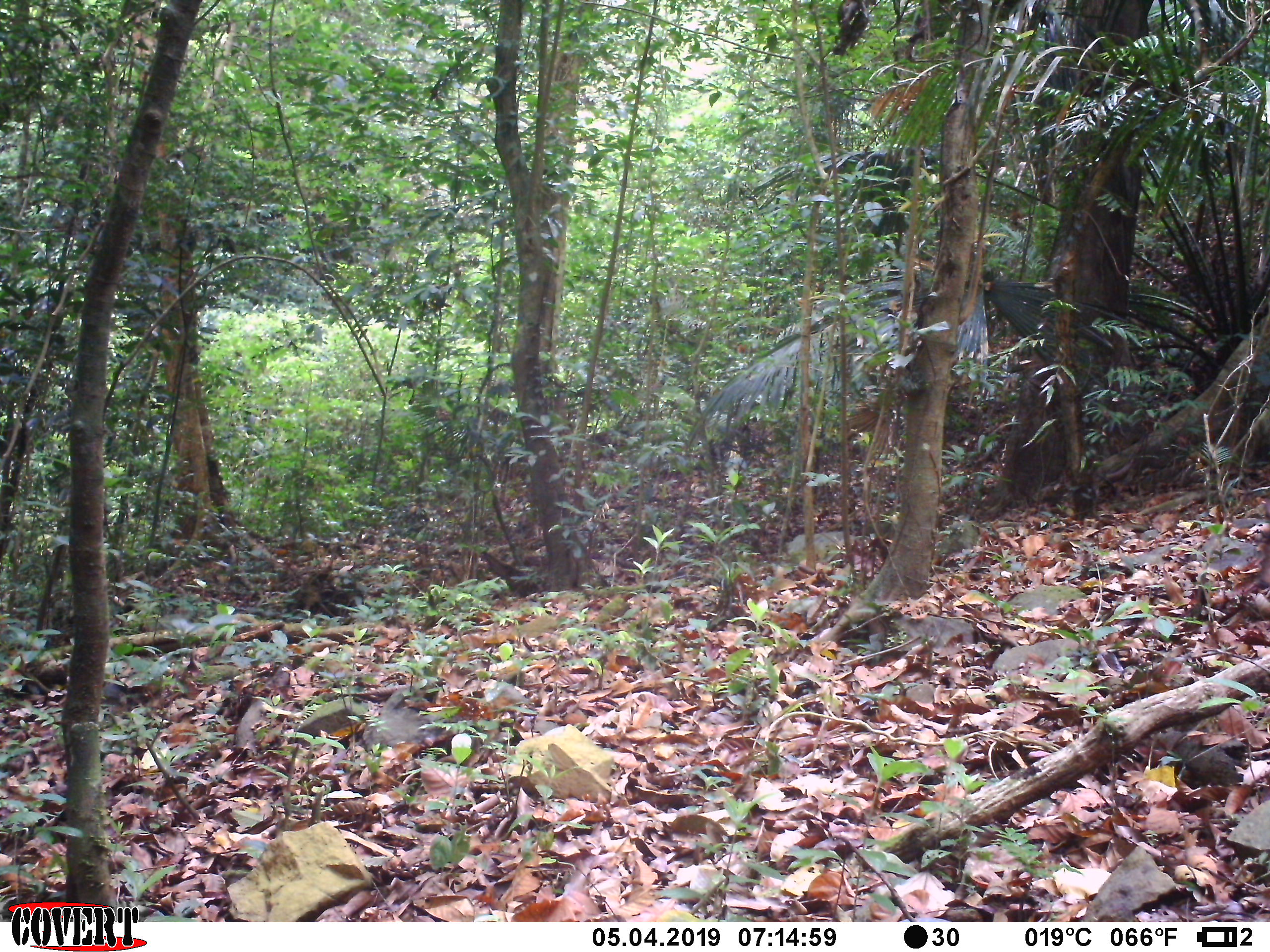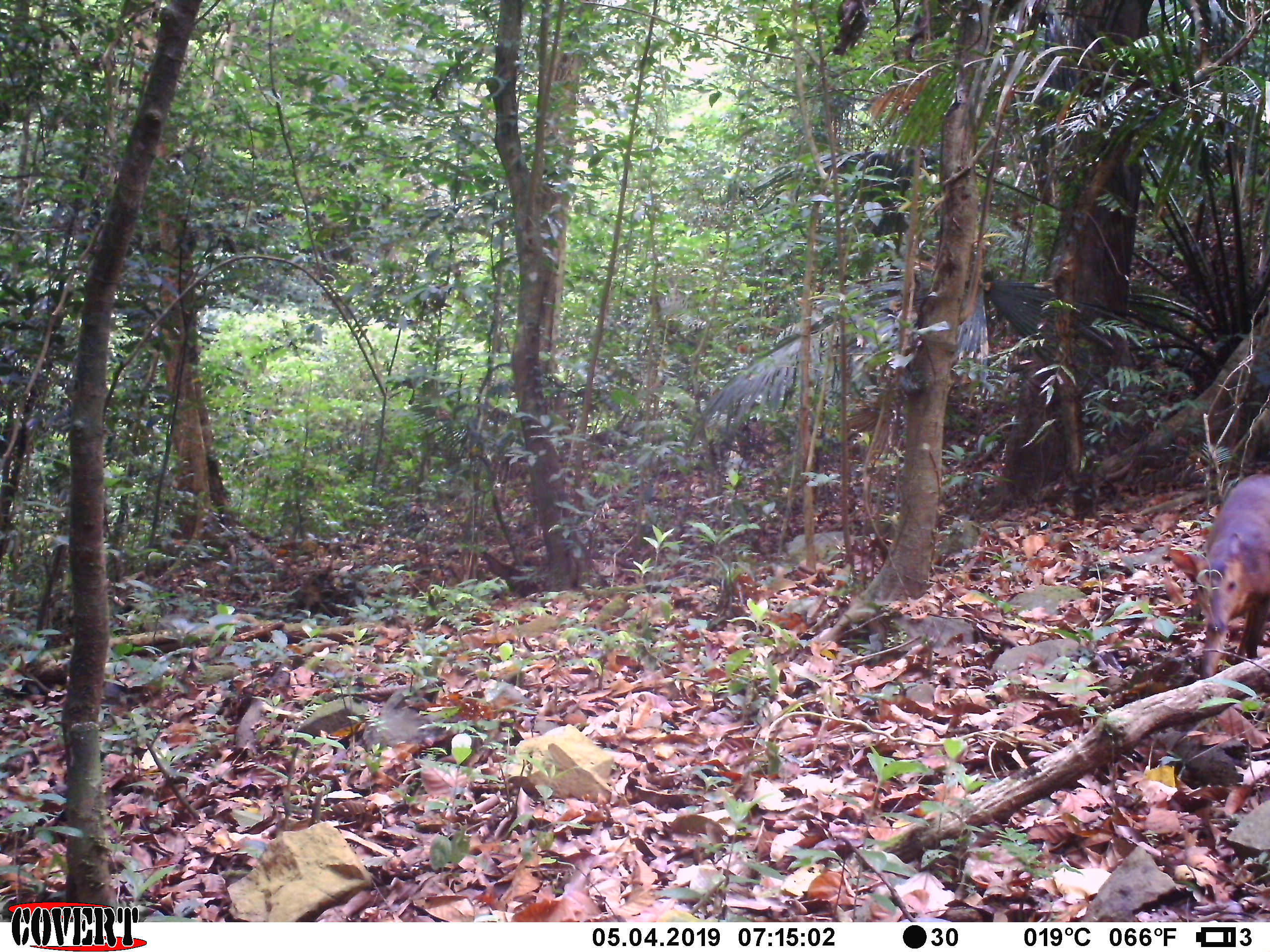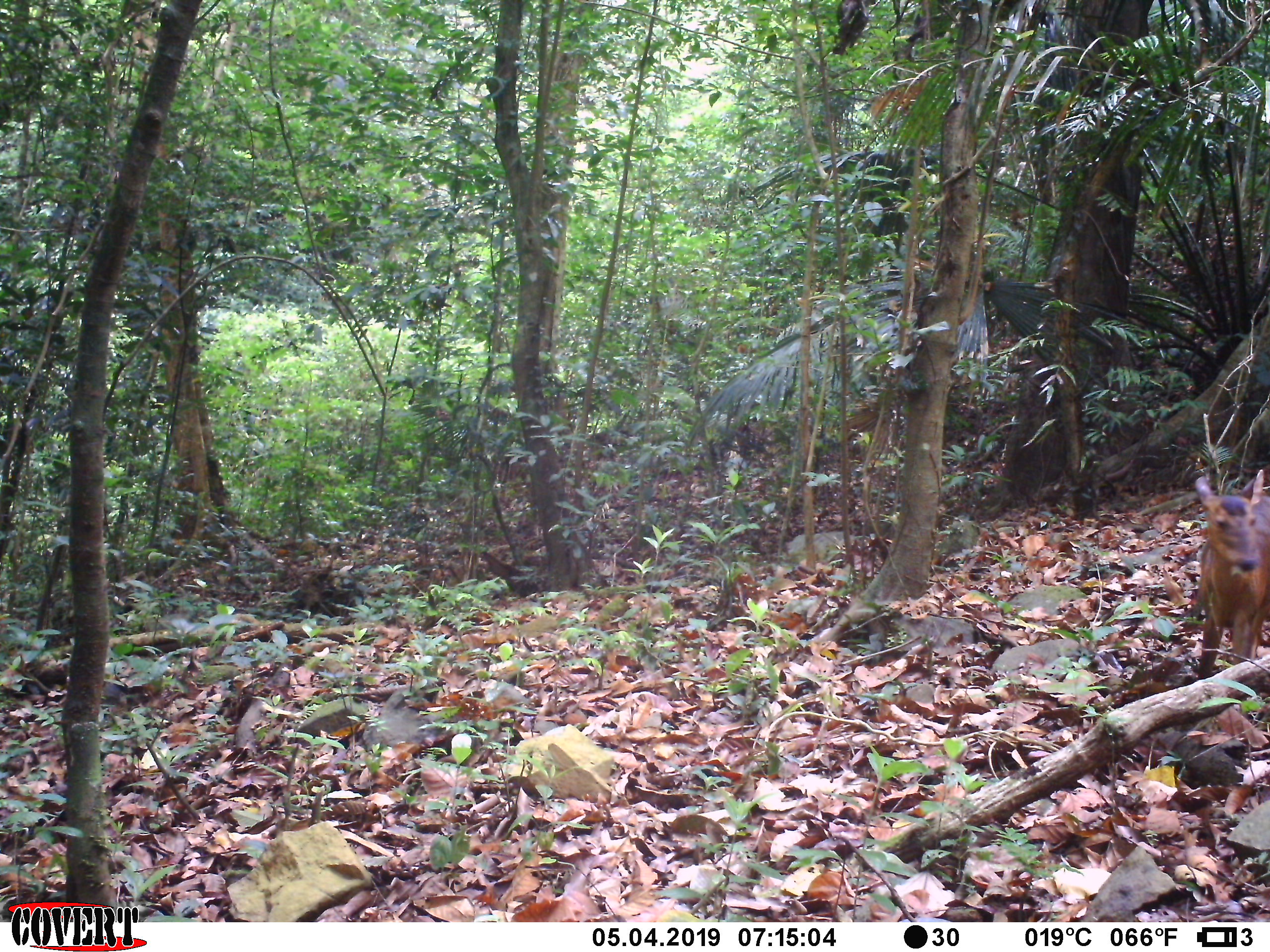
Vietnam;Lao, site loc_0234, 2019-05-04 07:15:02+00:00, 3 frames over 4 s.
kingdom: Animalia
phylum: Chordata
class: Mammalia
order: Artiodactyla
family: Cervidae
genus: Muntiacus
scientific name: Muntiacus vuquangensis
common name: large-antlered muntjac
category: large antlered muntjac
Large antlered muntjac (large-antlered muntjac) (Muntiacus vuquangensis). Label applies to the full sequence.